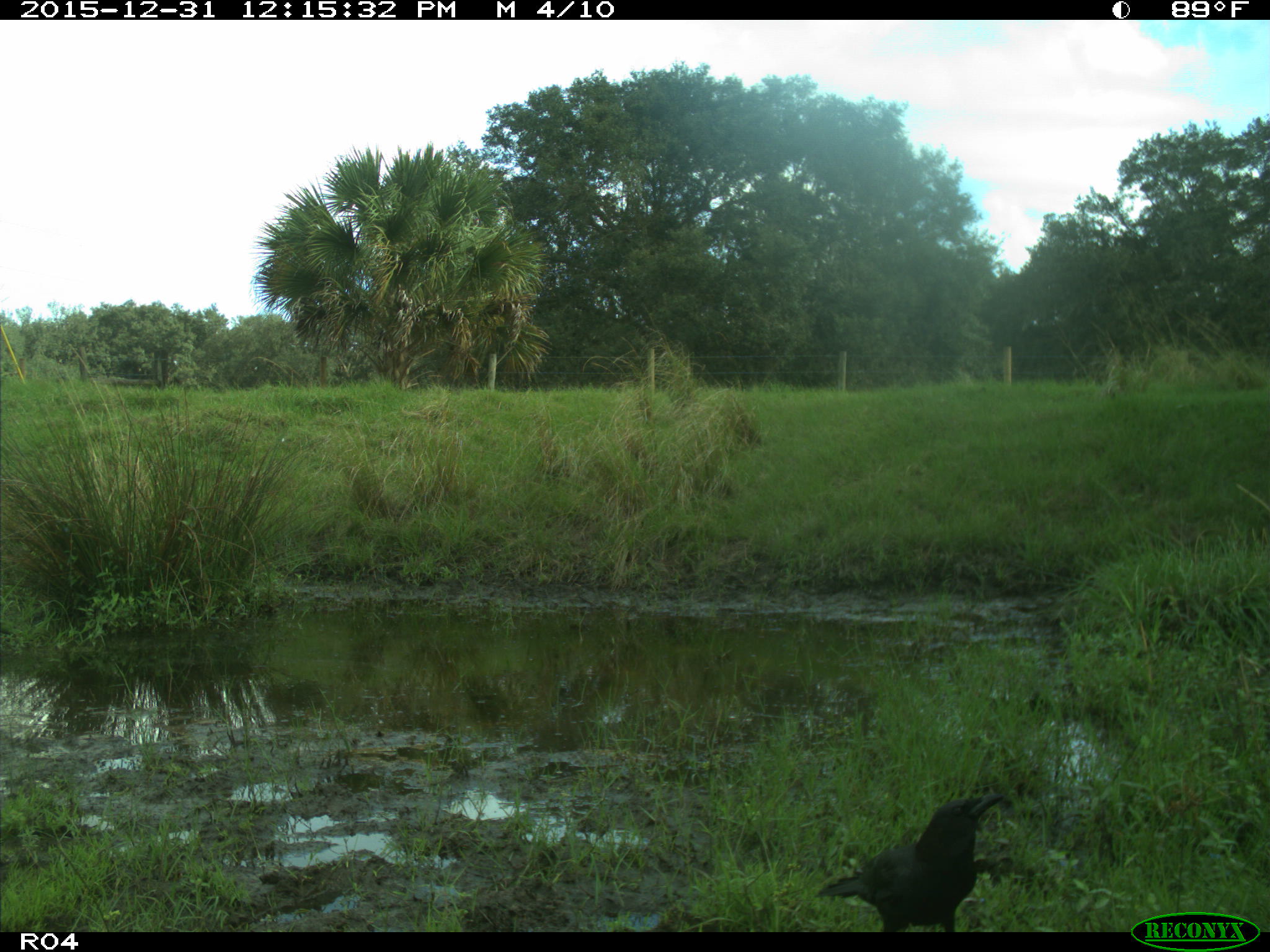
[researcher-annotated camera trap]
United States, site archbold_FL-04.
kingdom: Animalia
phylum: Chordata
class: Aves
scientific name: Aves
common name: birds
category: unidentified bird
Unidentified bird (birds) (Aves).